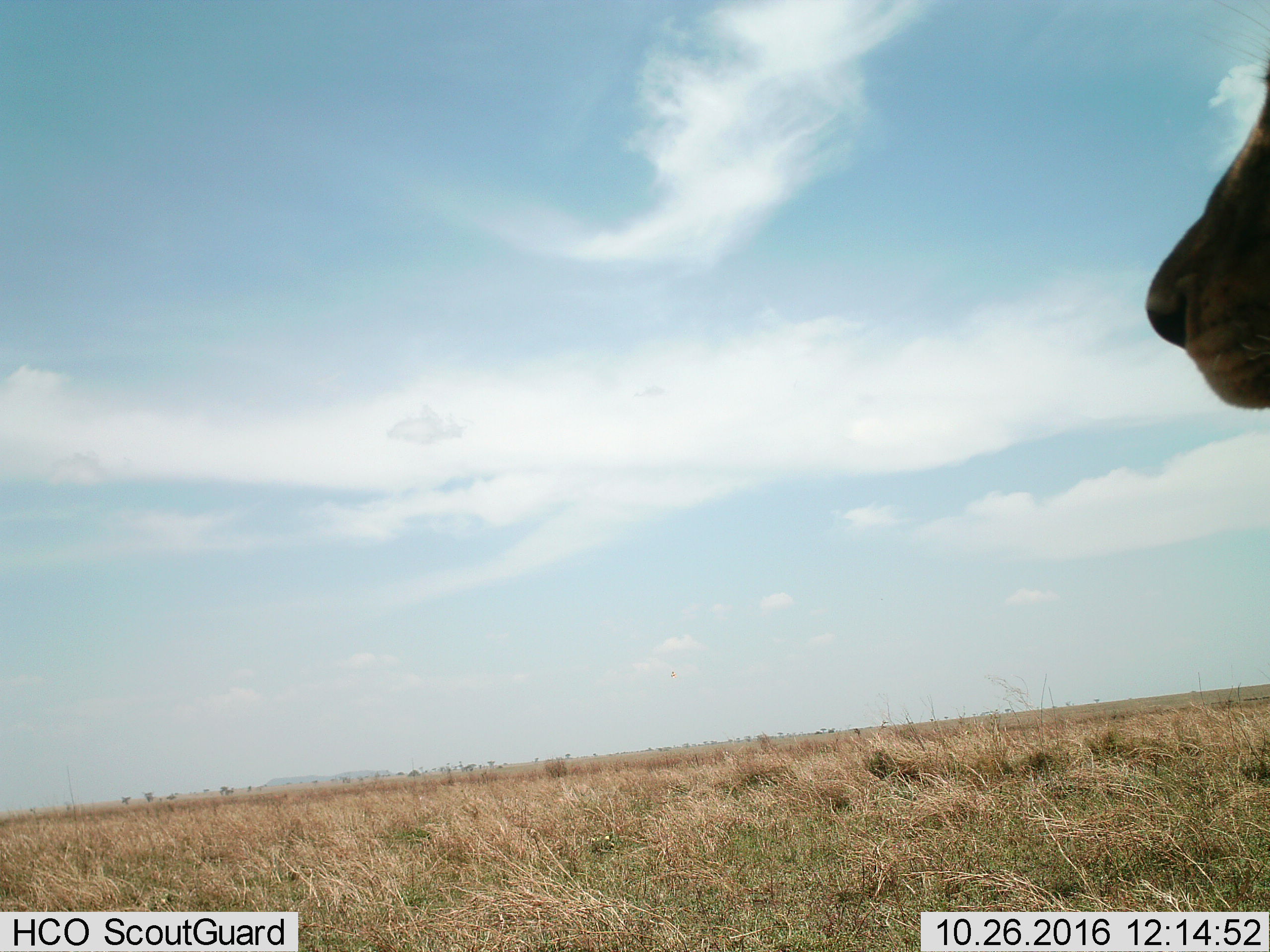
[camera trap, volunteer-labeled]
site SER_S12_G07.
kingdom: Animalia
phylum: Chordata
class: Mammalia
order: Carnivora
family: Felidae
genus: Panthera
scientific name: Panthera leo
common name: lion female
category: lionfemale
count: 1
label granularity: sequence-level